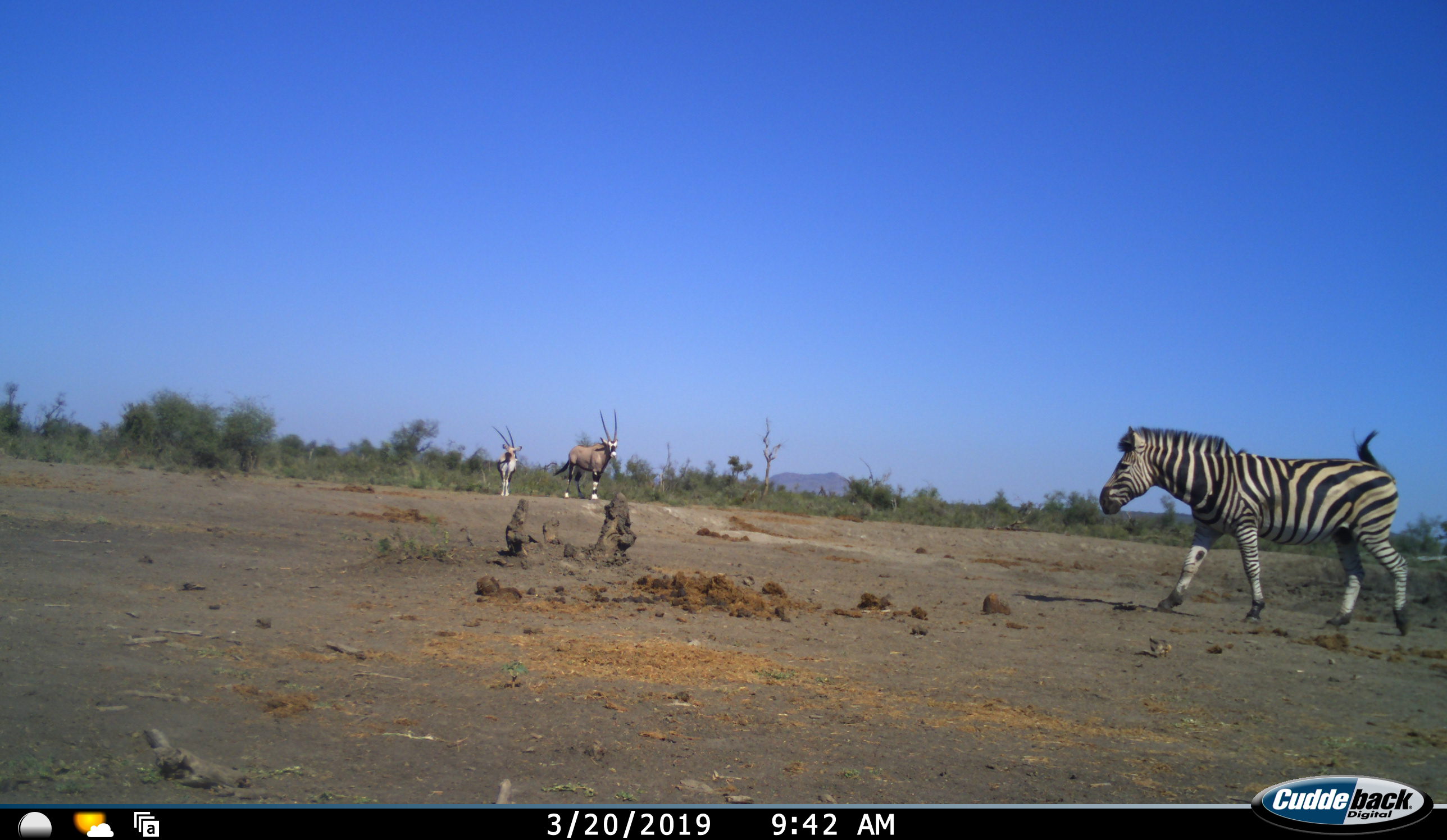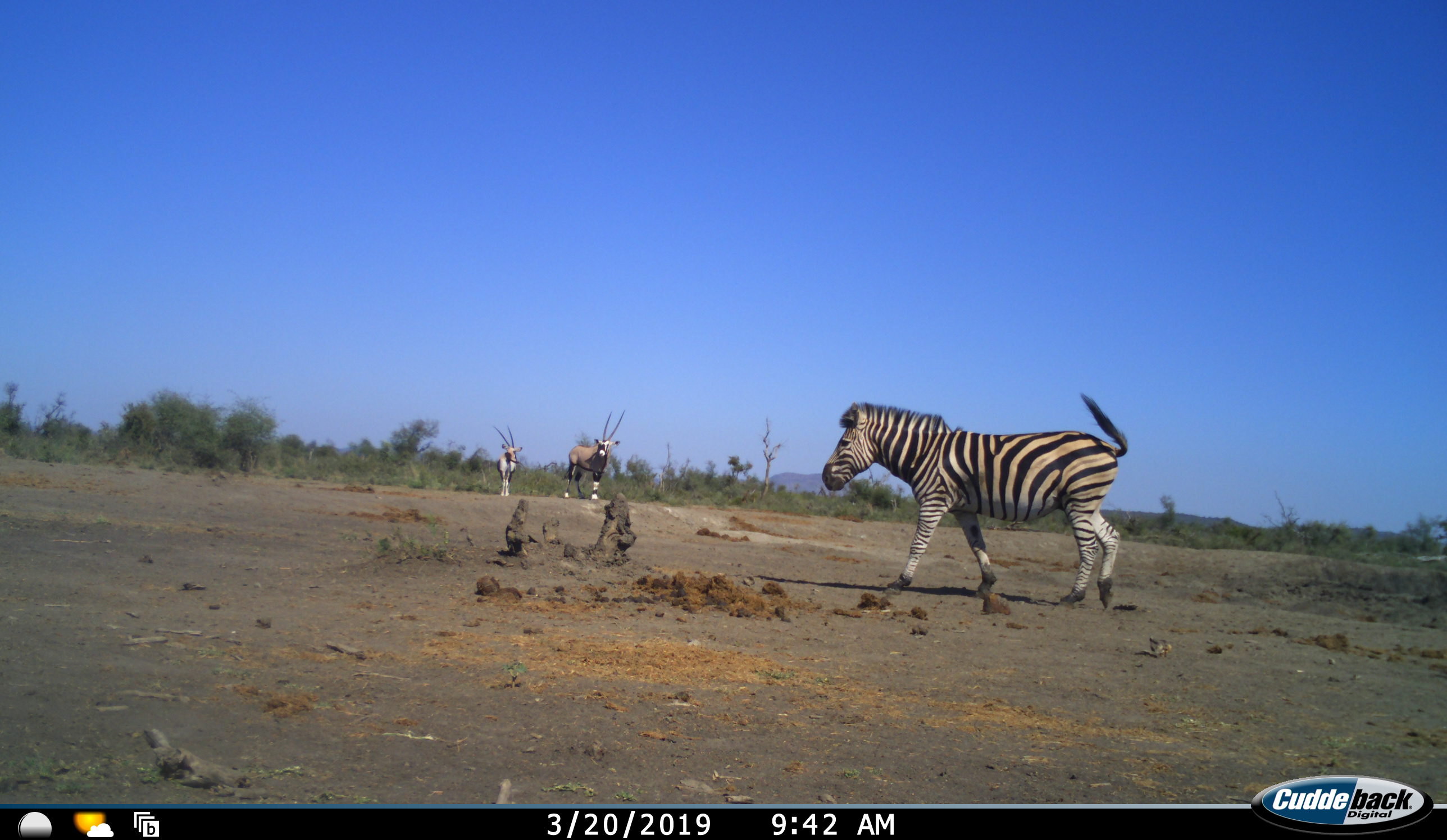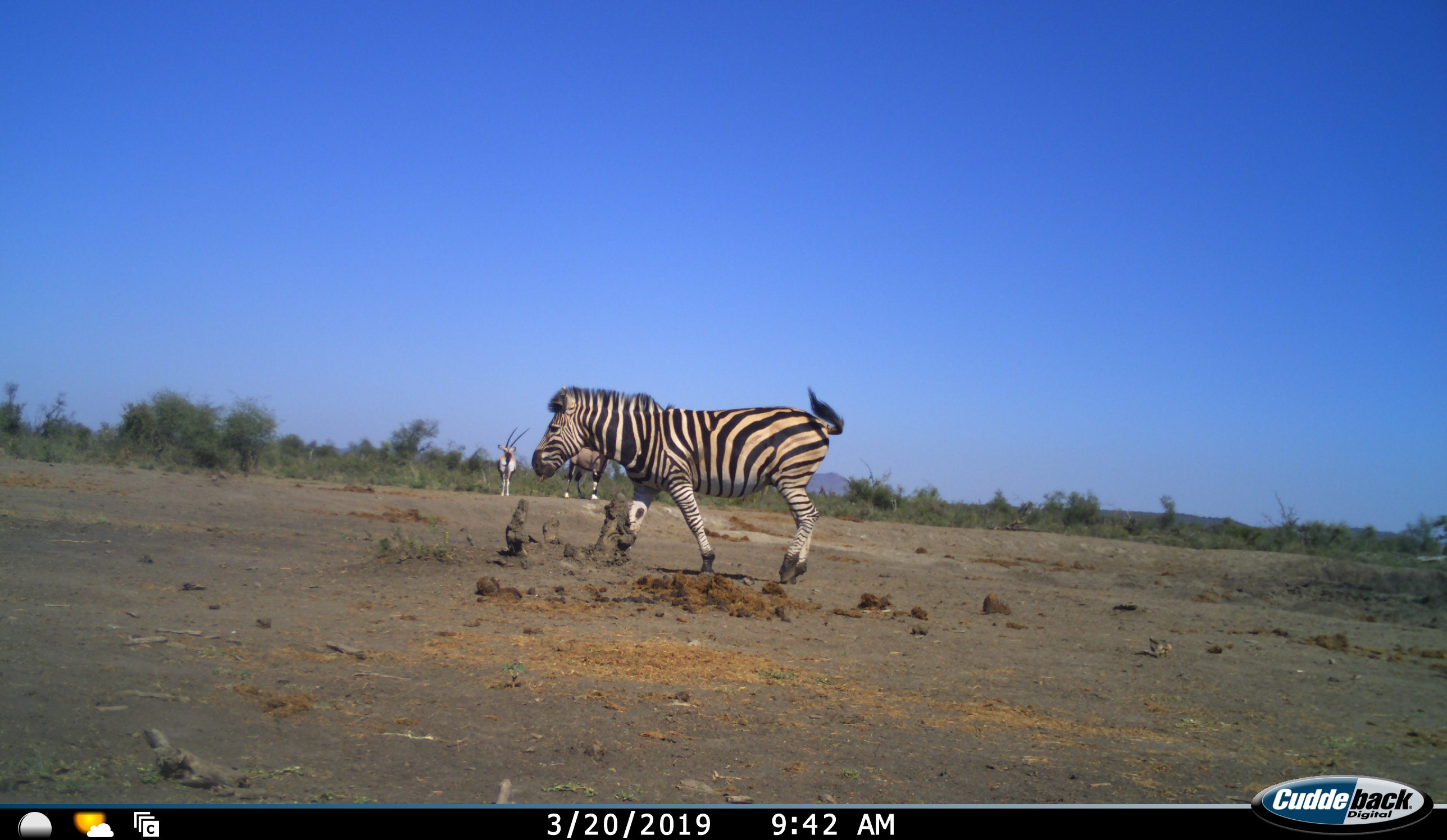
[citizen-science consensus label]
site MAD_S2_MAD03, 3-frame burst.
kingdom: Animalia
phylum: Chordata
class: Mammalia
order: Artiodactyla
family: Bovidae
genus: Oryx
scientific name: Oryx gazella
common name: gemsbok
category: oryx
Oryx (gemsbok) (Oryx gazella), count 2. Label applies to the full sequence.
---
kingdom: Animalia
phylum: Chordata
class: Mammalia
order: Perissodactyla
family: Equidae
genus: Equus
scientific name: Equus quagga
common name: plains zebra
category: zebraplains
Zebraplains (plains zebra) (Equus quagga), count 1. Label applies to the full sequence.